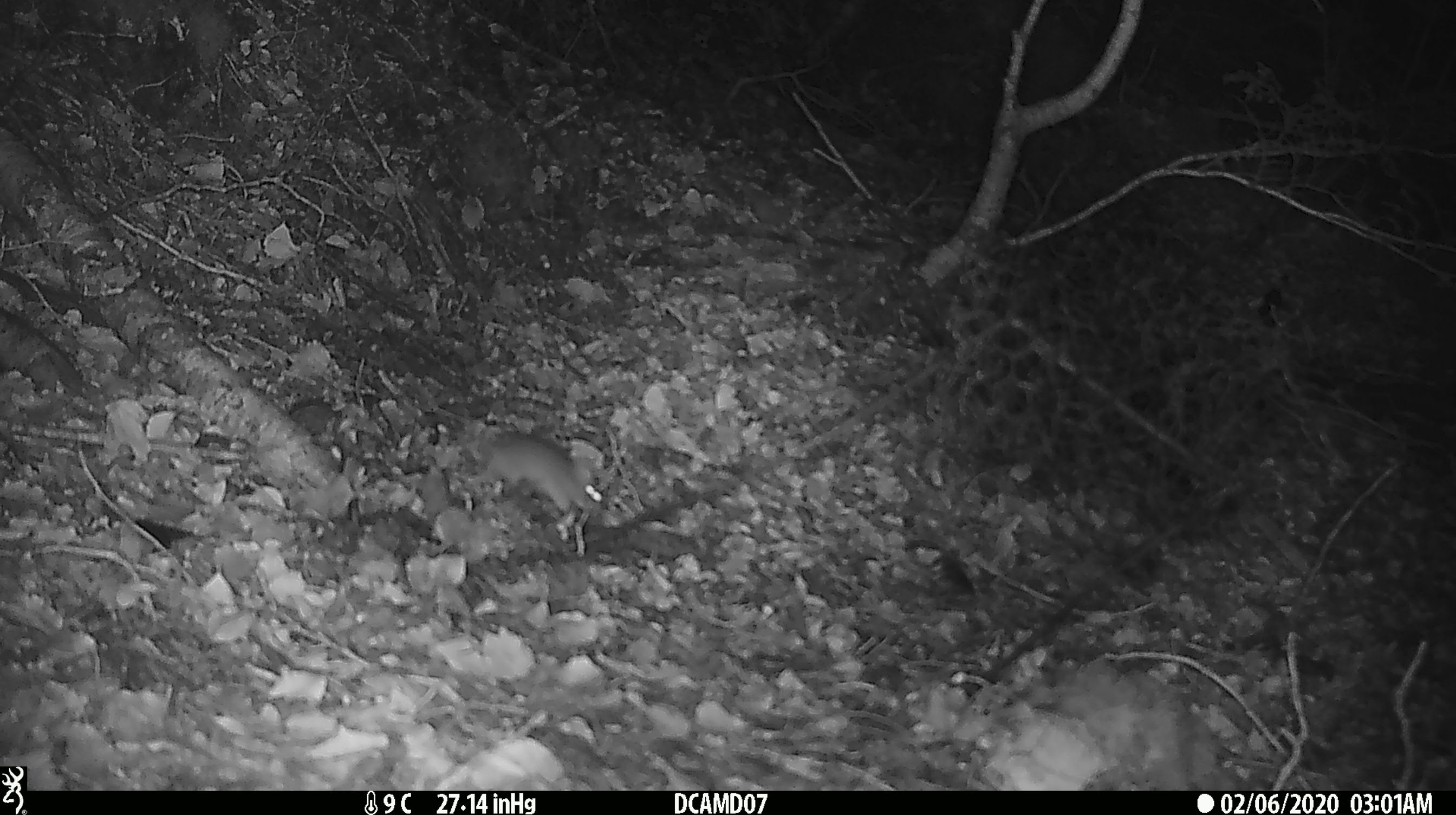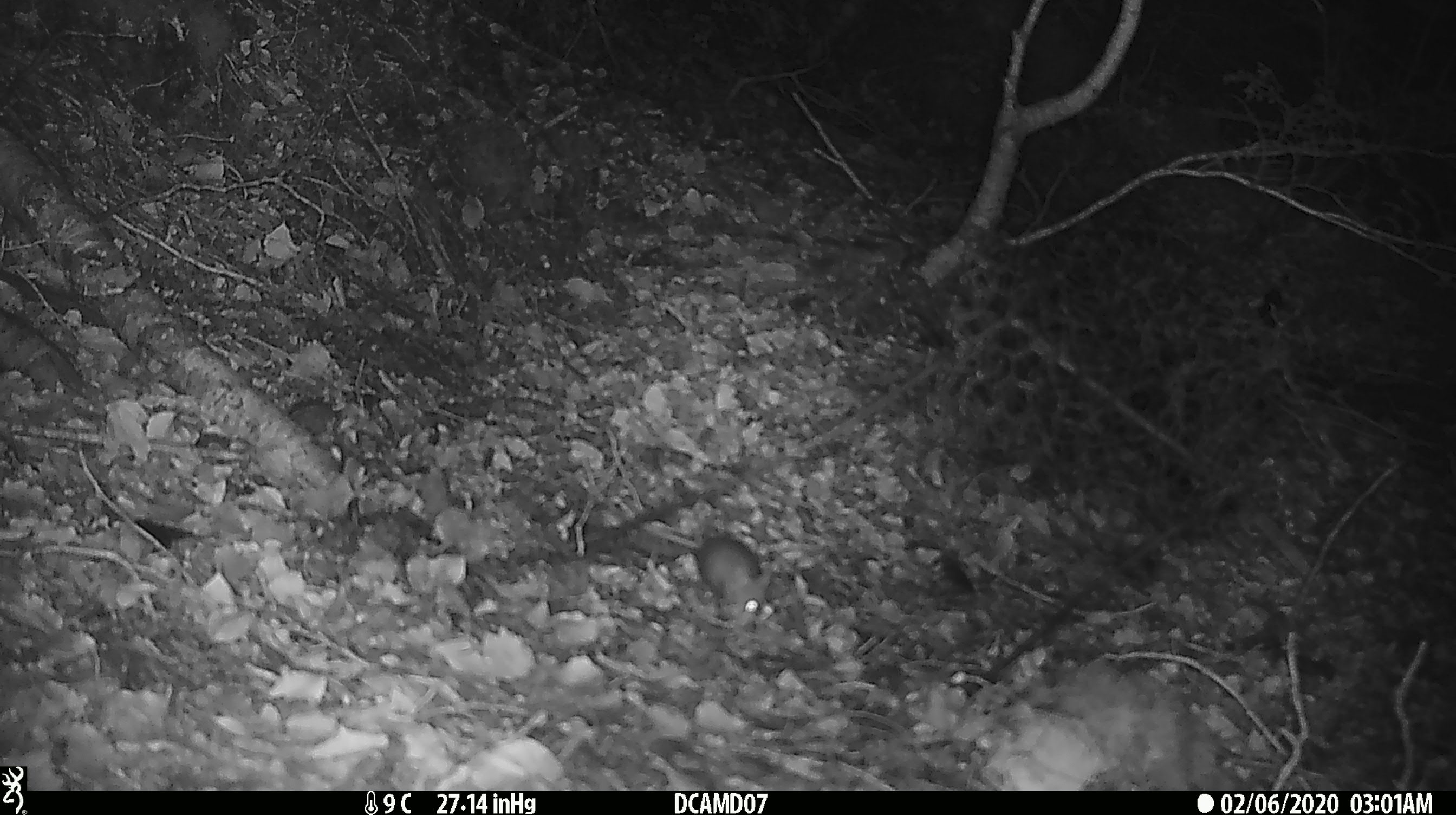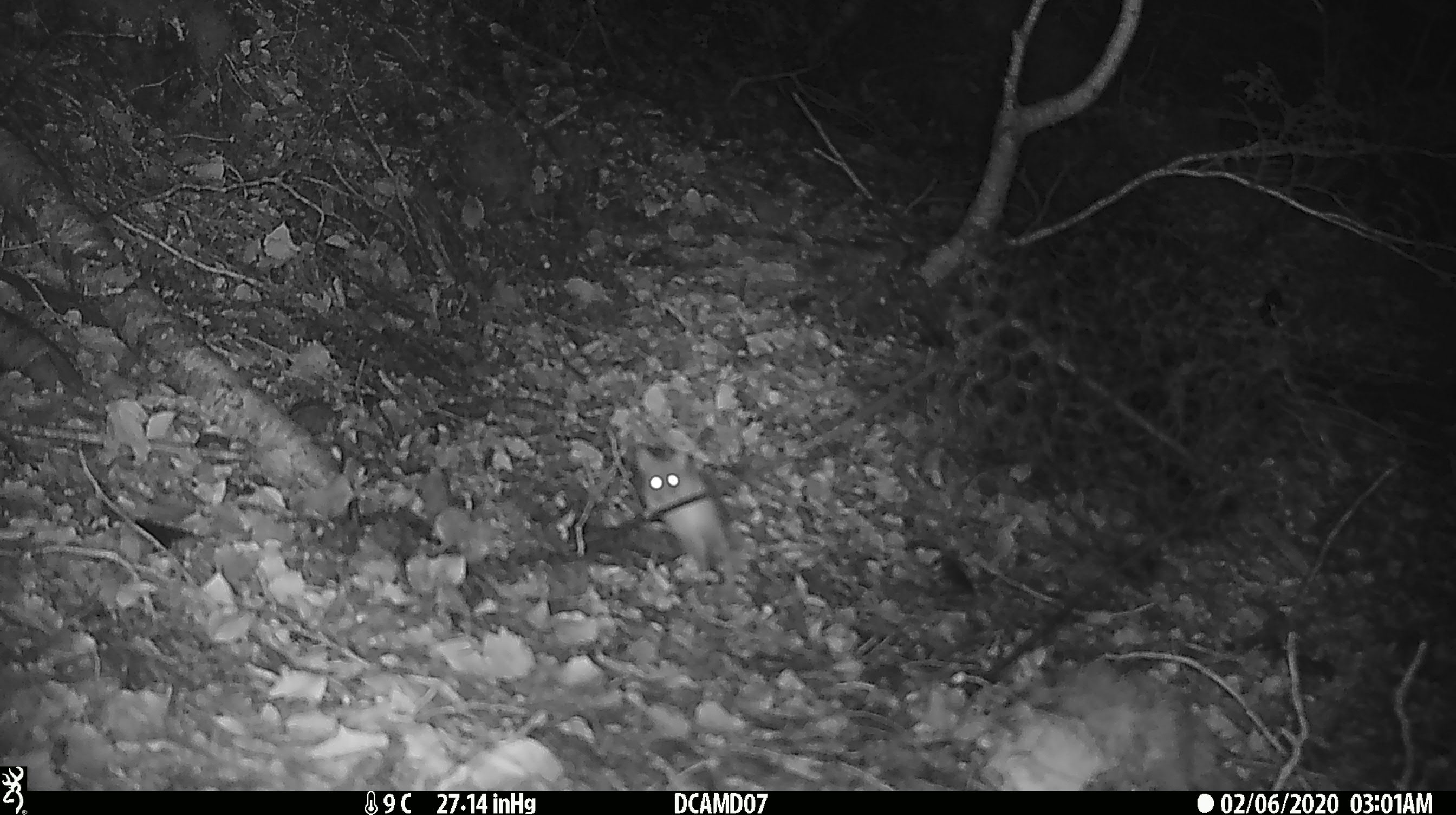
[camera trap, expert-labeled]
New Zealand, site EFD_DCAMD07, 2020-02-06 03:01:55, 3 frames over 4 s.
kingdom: Animalia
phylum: Chordata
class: Mammalia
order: Rodentia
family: Muridae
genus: Mus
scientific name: Mus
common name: mouse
Mouse (Mus).